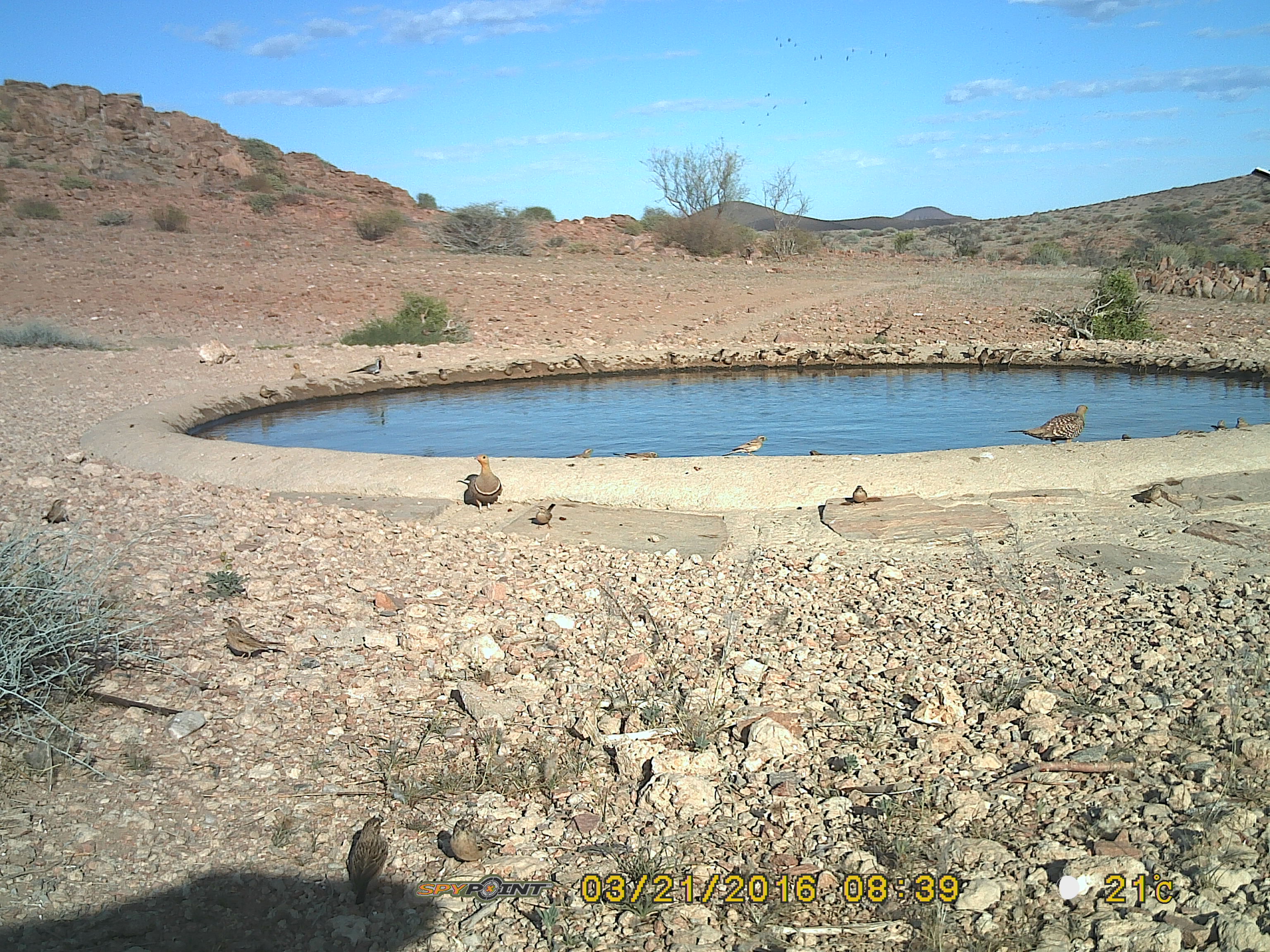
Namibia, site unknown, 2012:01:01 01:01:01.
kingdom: Animalia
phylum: Chordata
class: Aves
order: Pterocliformes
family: Pteroclidae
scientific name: Pteroclidae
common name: sandgrouse